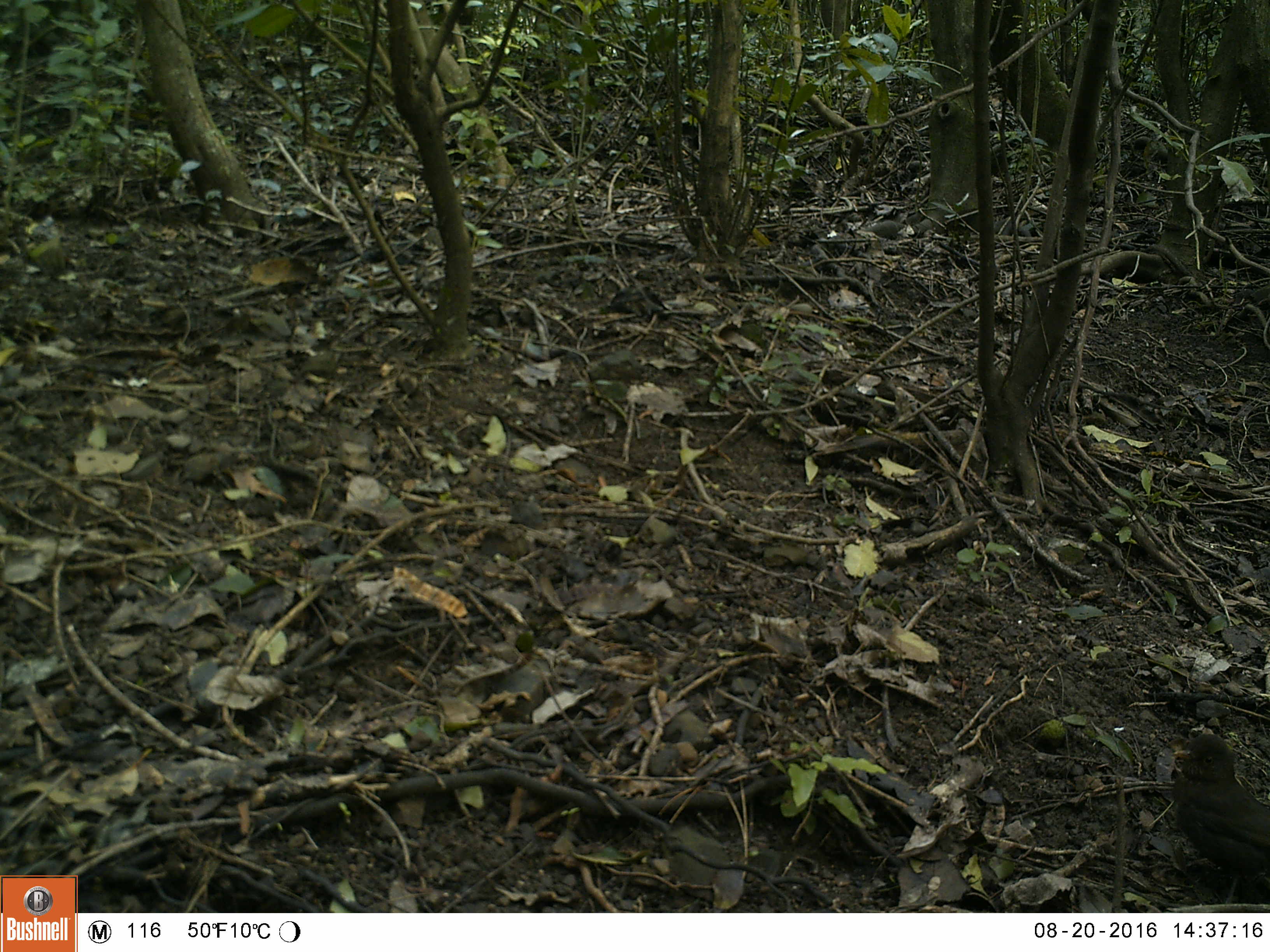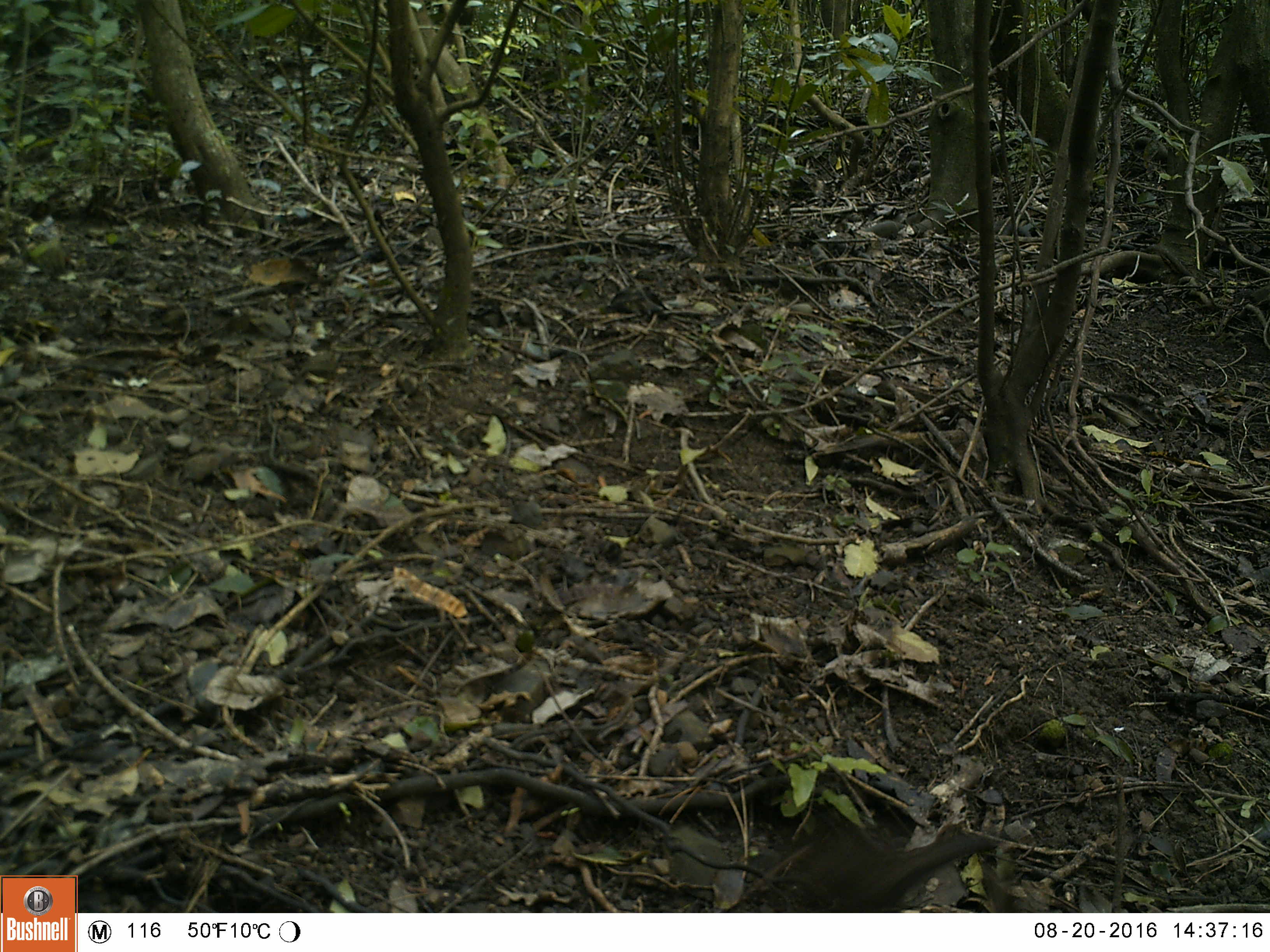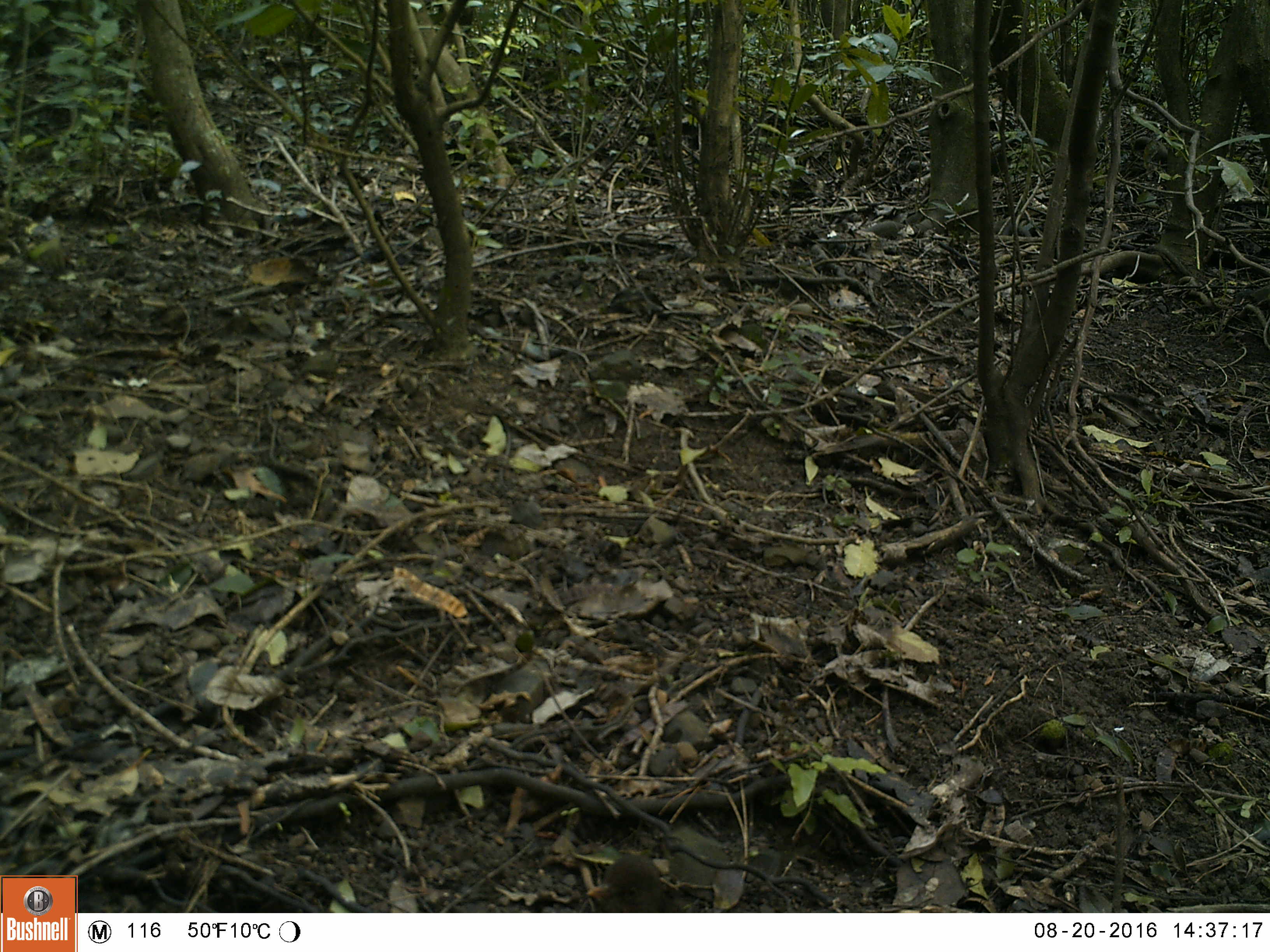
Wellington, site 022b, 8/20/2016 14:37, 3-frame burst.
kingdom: Animalia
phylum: Chordata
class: Aves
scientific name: Aves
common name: bird